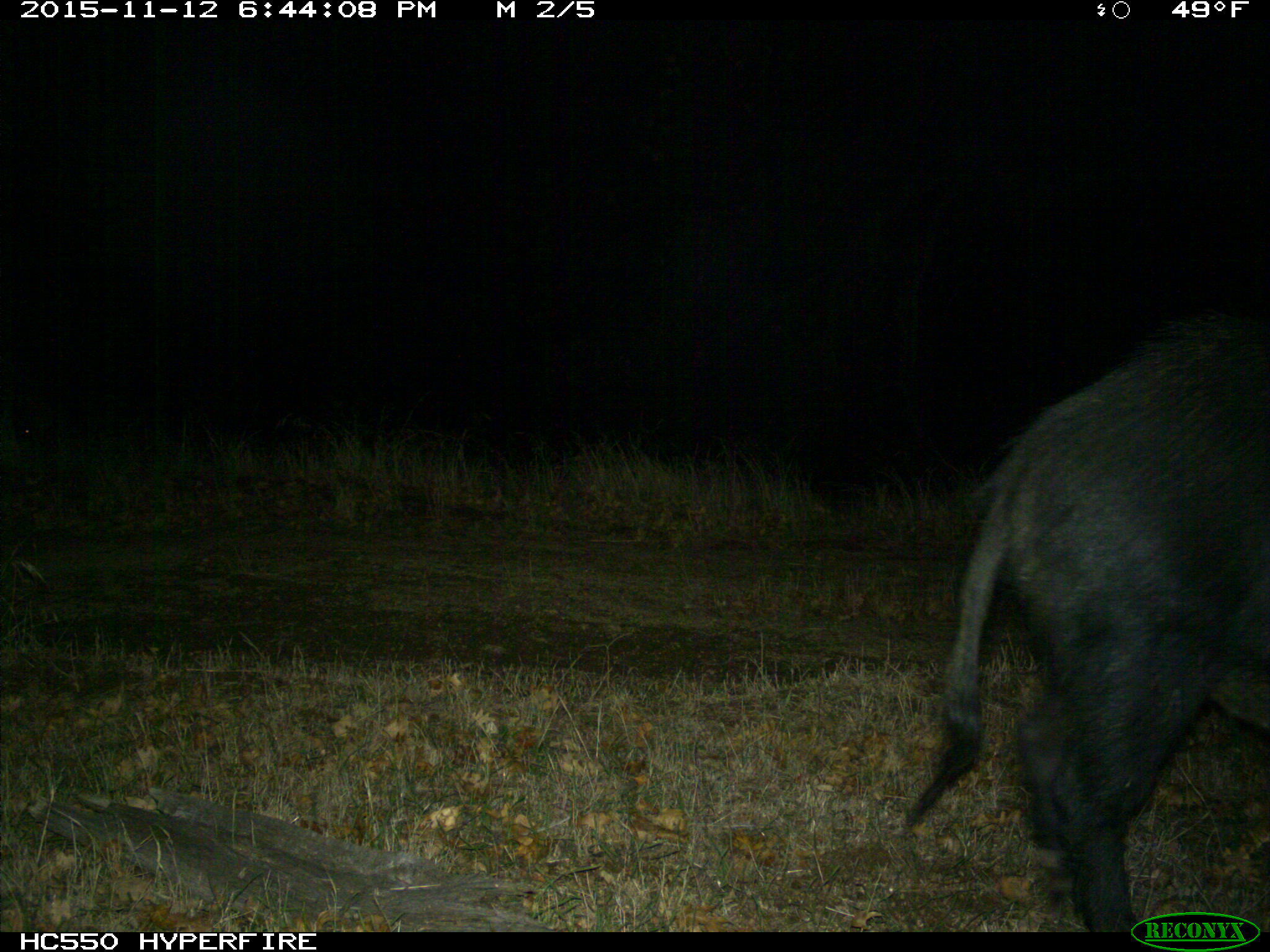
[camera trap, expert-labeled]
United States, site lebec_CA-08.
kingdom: Animalia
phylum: Chordata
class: Mammalia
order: Artiodactyla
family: Suidae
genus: Sus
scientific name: Sus scrofa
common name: wild boar